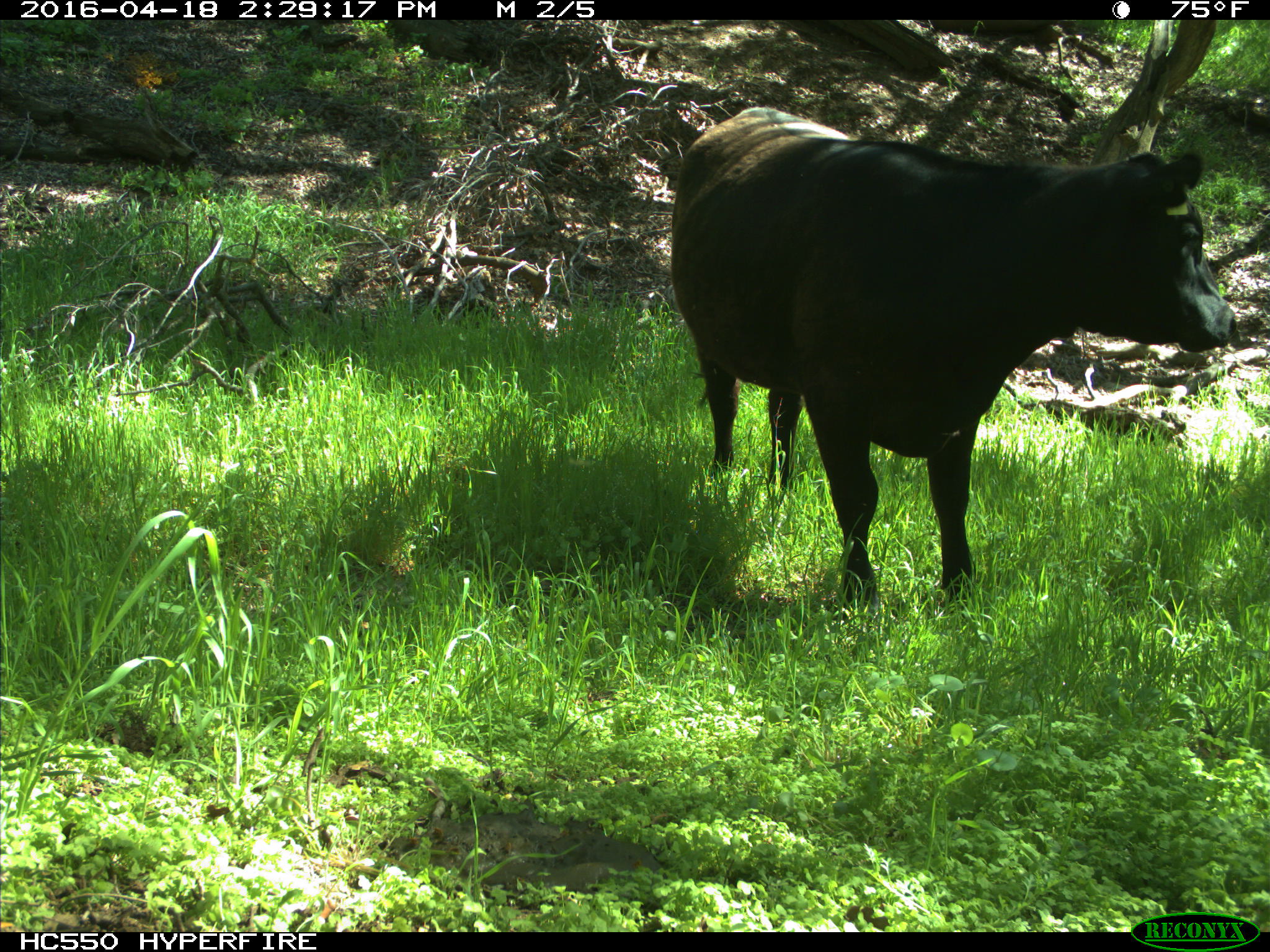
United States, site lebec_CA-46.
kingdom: Animalia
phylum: Chordata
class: Mammalia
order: Artiodactyla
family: Bovidae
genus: Bos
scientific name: Bos taurus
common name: domestic cow